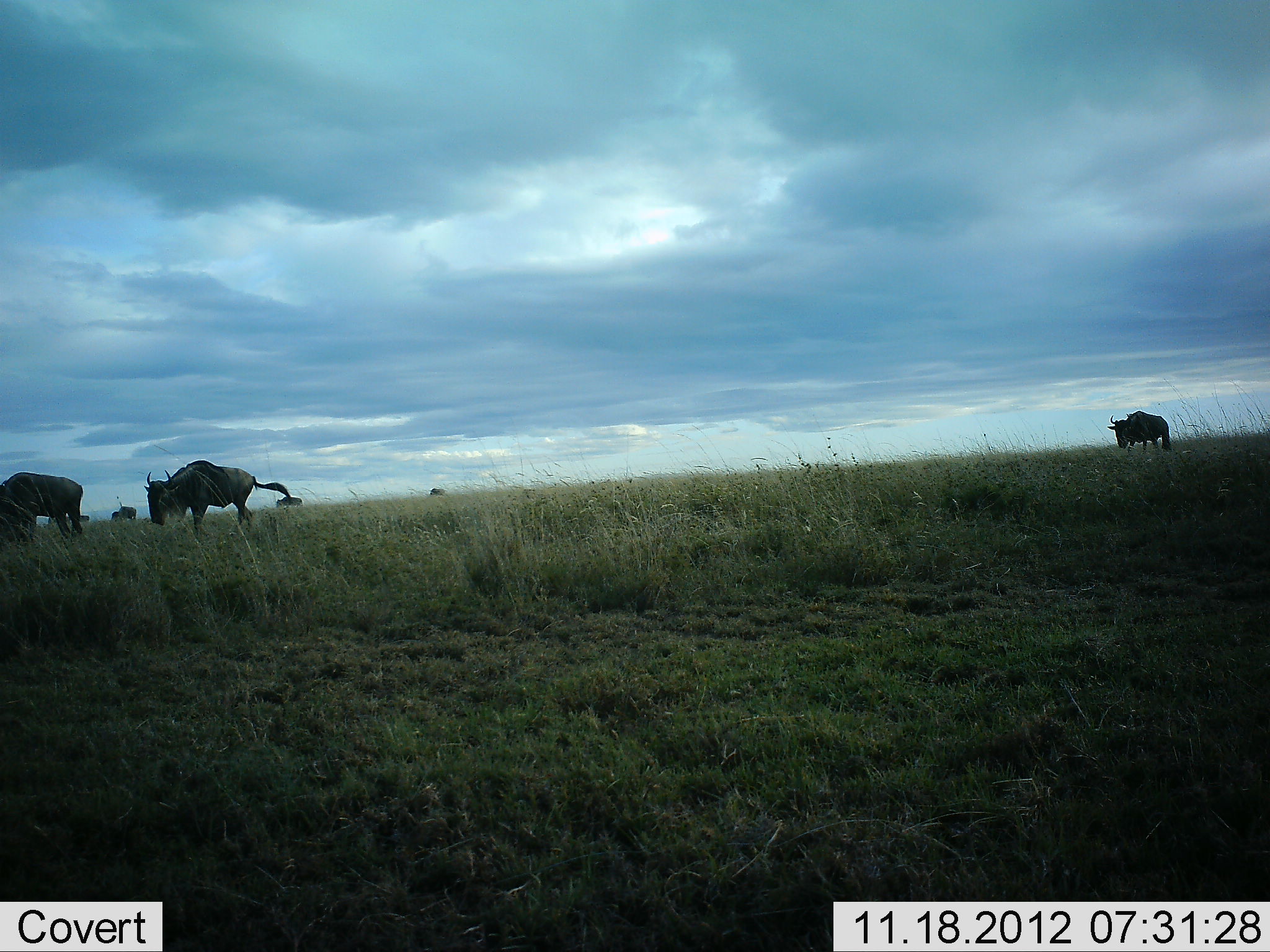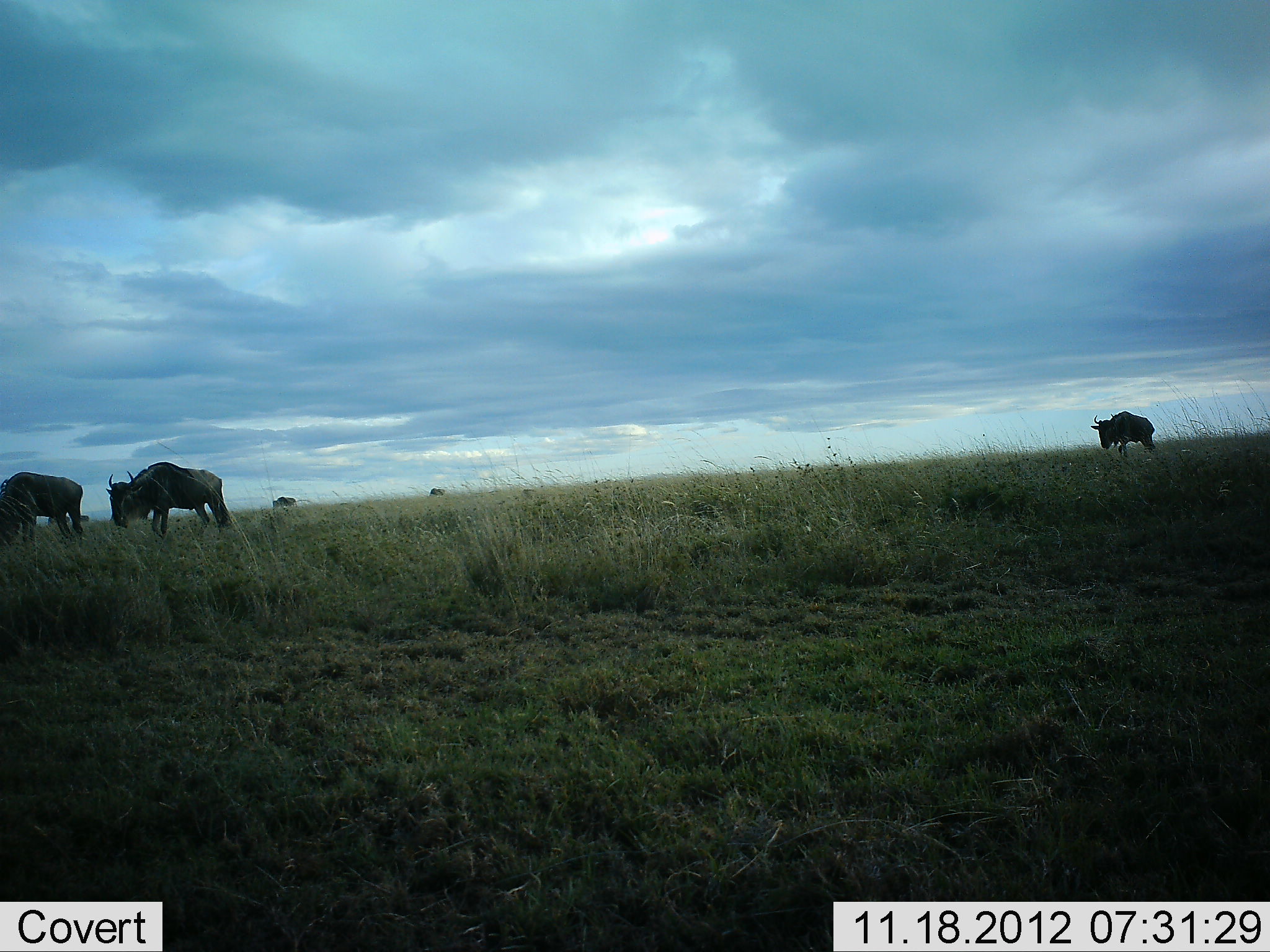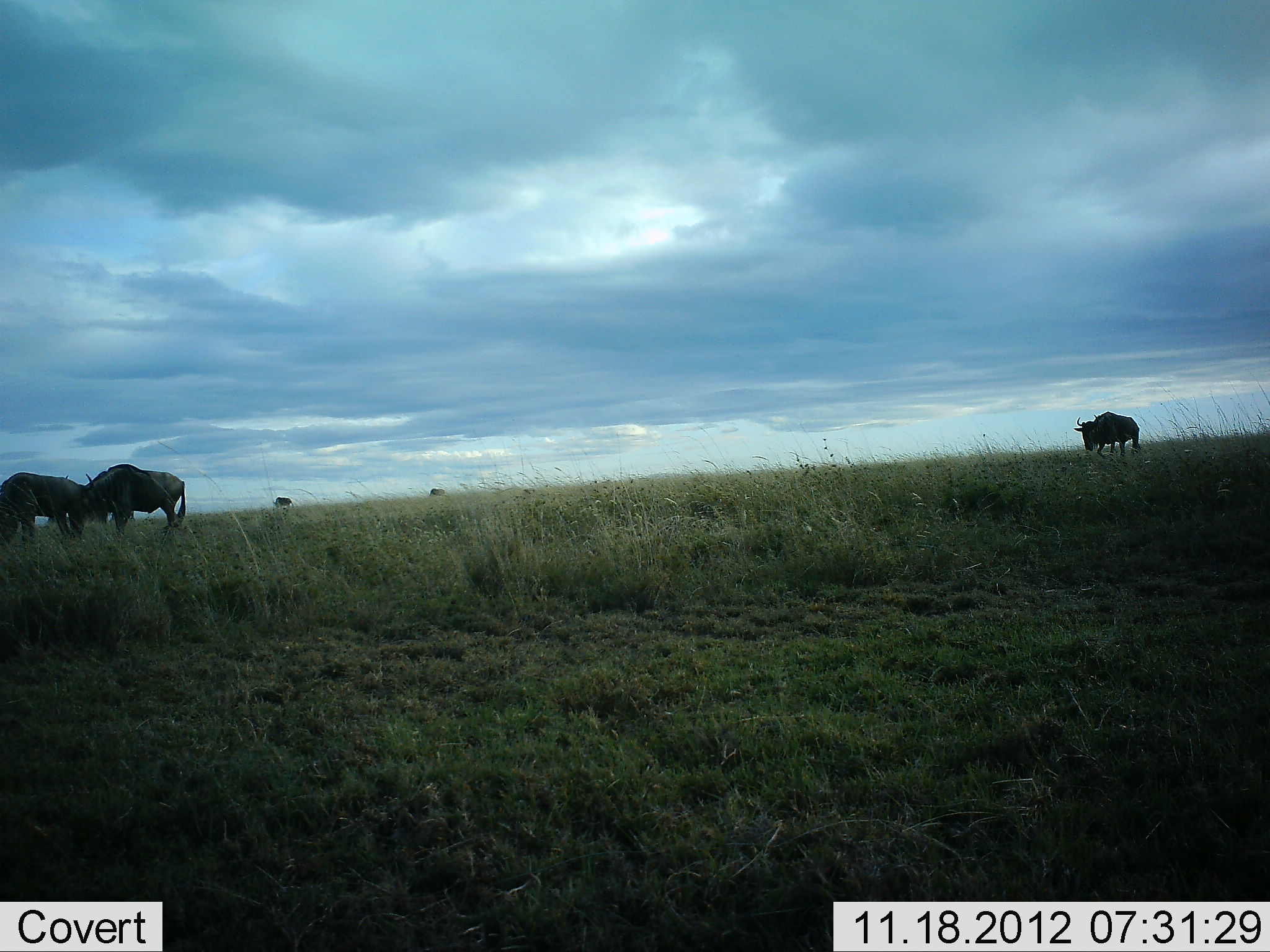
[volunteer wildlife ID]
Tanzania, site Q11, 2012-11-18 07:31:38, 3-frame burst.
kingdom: Animalia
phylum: Chordata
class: Mammalia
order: Artiodactyla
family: Bovidae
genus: Connochaetes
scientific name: Connochaetes taurinus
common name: blue wildebeest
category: wildebeest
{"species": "wildebeest (blue wildebeest) (Connochaetes taurinus)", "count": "6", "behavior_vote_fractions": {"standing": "30%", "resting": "0%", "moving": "80%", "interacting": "0%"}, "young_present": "0%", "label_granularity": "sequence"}